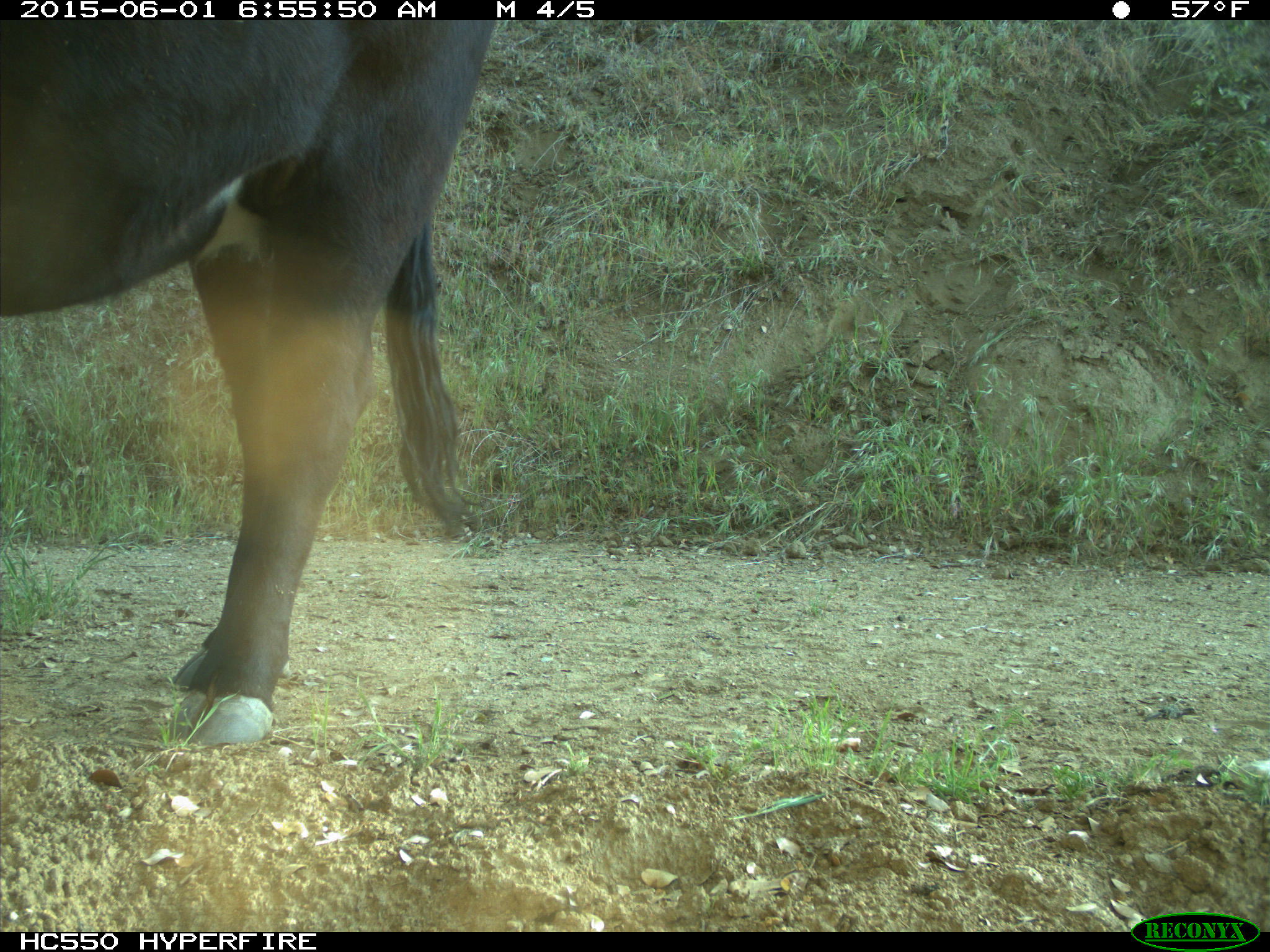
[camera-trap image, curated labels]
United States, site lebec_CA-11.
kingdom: Animalia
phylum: Chordata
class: Mammalia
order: Artiodactyla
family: Bovidae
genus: Bos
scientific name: Bos taurus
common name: domestic cow